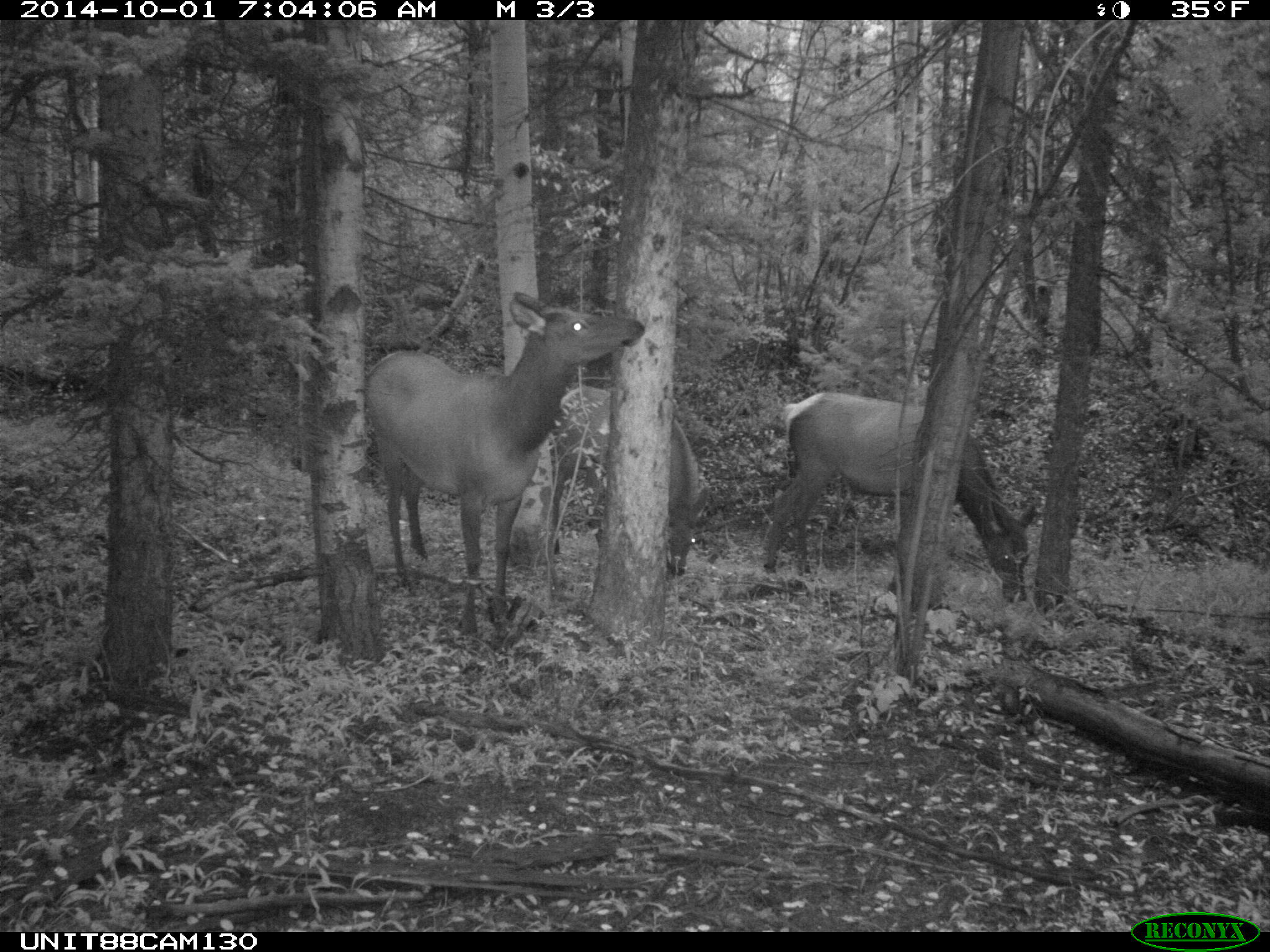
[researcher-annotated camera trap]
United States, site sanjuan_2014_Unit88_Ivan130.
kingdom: Animalia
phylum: Chordata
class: Mammalia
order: Artiodactyla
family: Cervidae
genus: Cervus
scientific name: Cervus elaphus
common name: red deer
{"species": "Cervus elaphus (red deer)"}